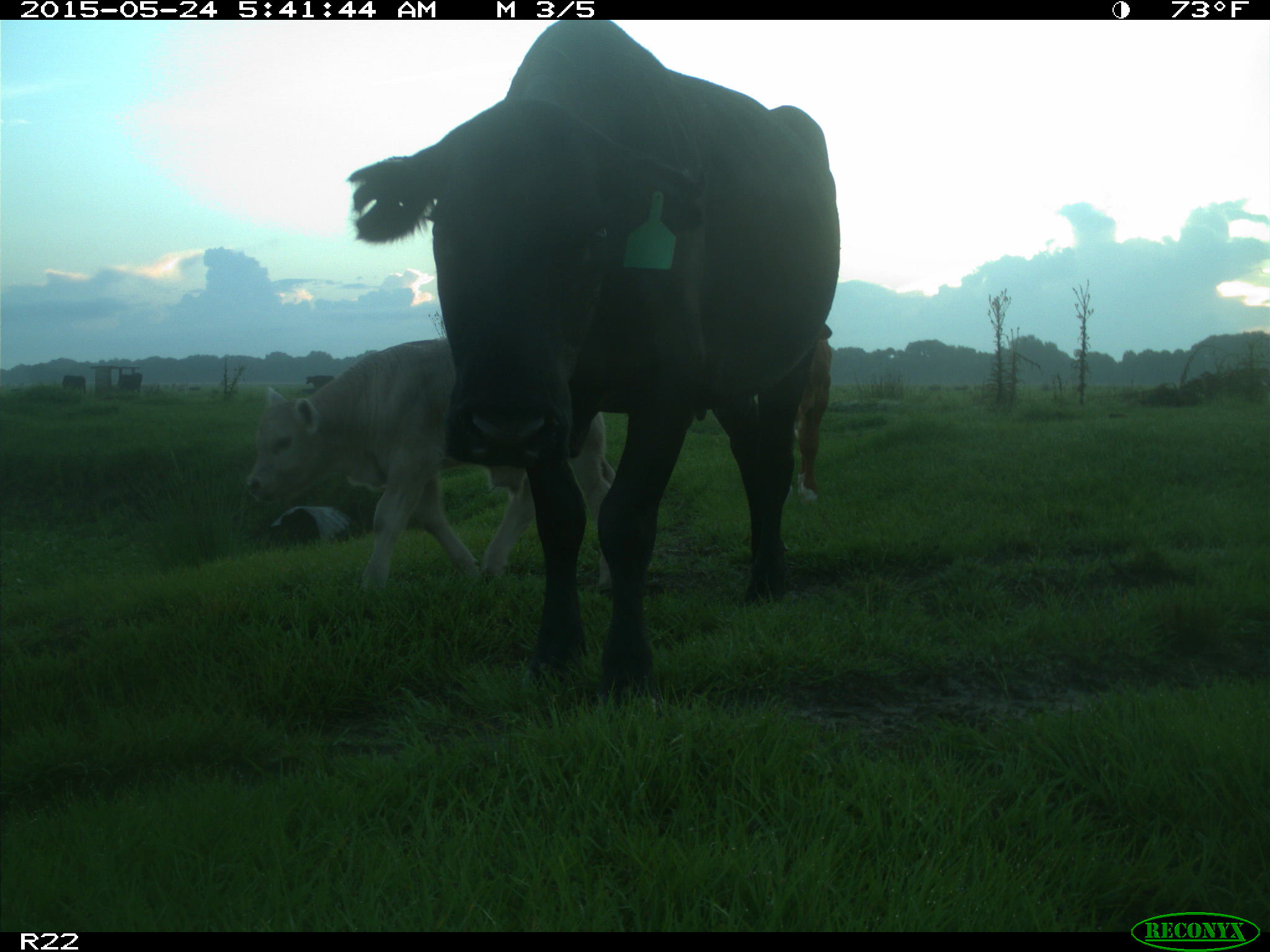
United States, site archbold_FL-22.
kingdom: Animalia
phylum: Chordata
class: Mammalia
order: Artiodactyla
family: Bovidae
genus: Bos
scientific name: Bos taurus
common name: domestic cow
Bos taurus (domestic cow).